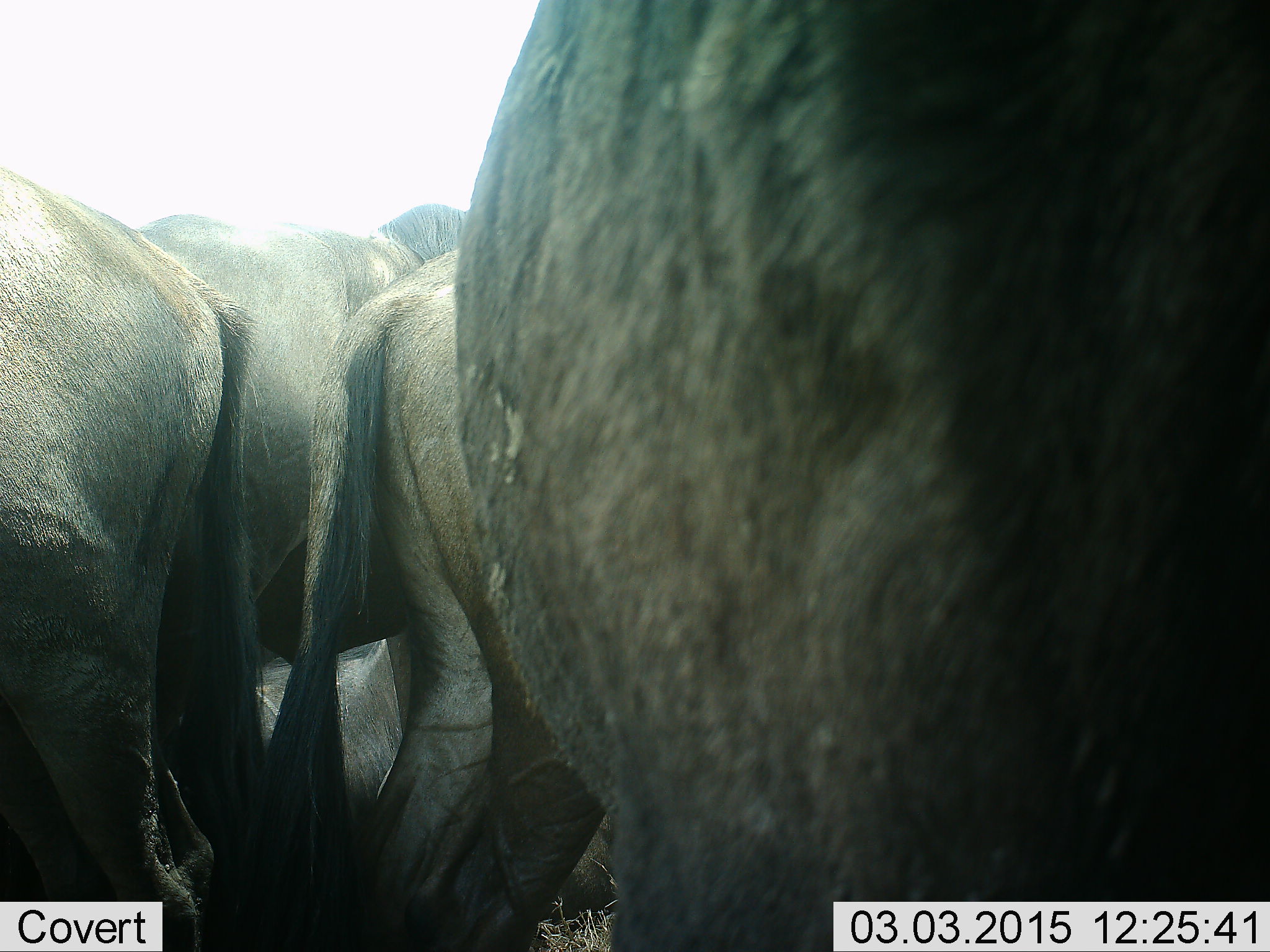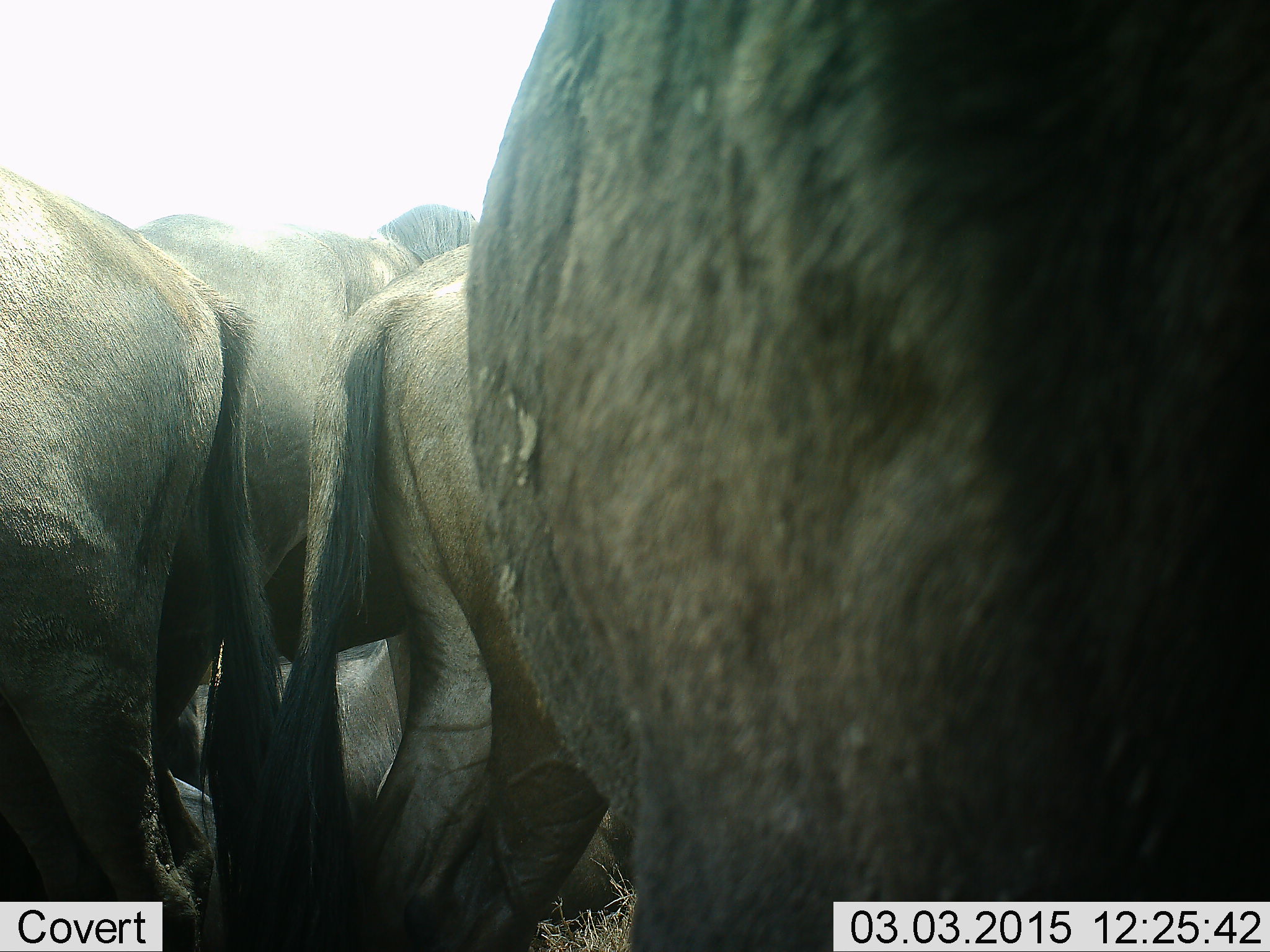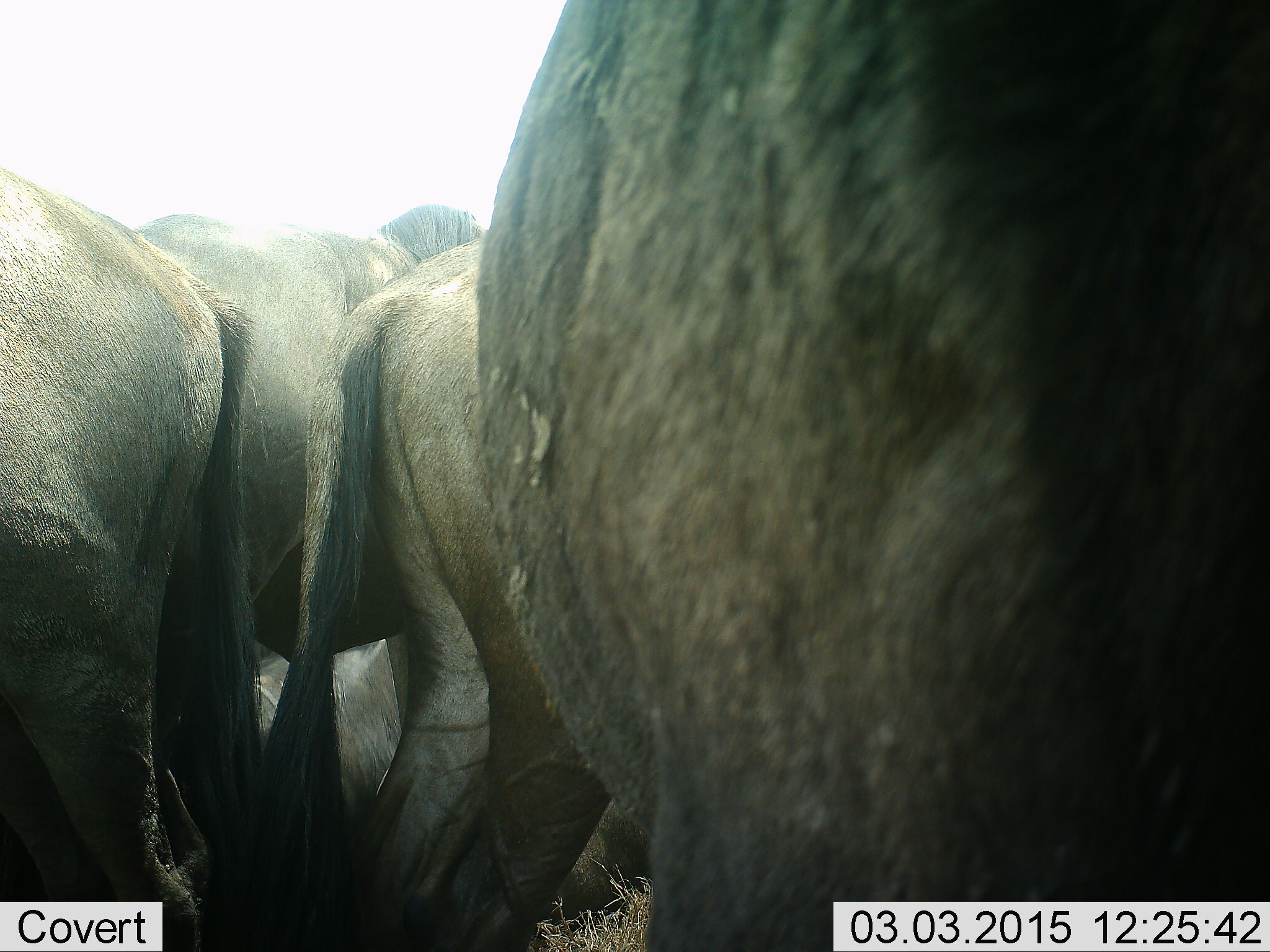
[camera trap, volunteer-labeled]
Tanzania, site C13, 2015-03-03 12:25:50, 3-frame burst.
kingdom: Animalia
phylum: Chordata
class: Mammalia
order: Artiodactyla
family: Bovidae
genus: Connochaetes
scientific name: Connochaetes taurinus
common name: blue wildebeest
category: wildebeest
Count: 5.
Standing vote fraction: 100%.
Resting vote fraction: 20%.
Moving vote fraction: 0%.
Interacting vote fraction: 0%.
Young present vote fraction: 0%.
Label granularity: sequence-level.